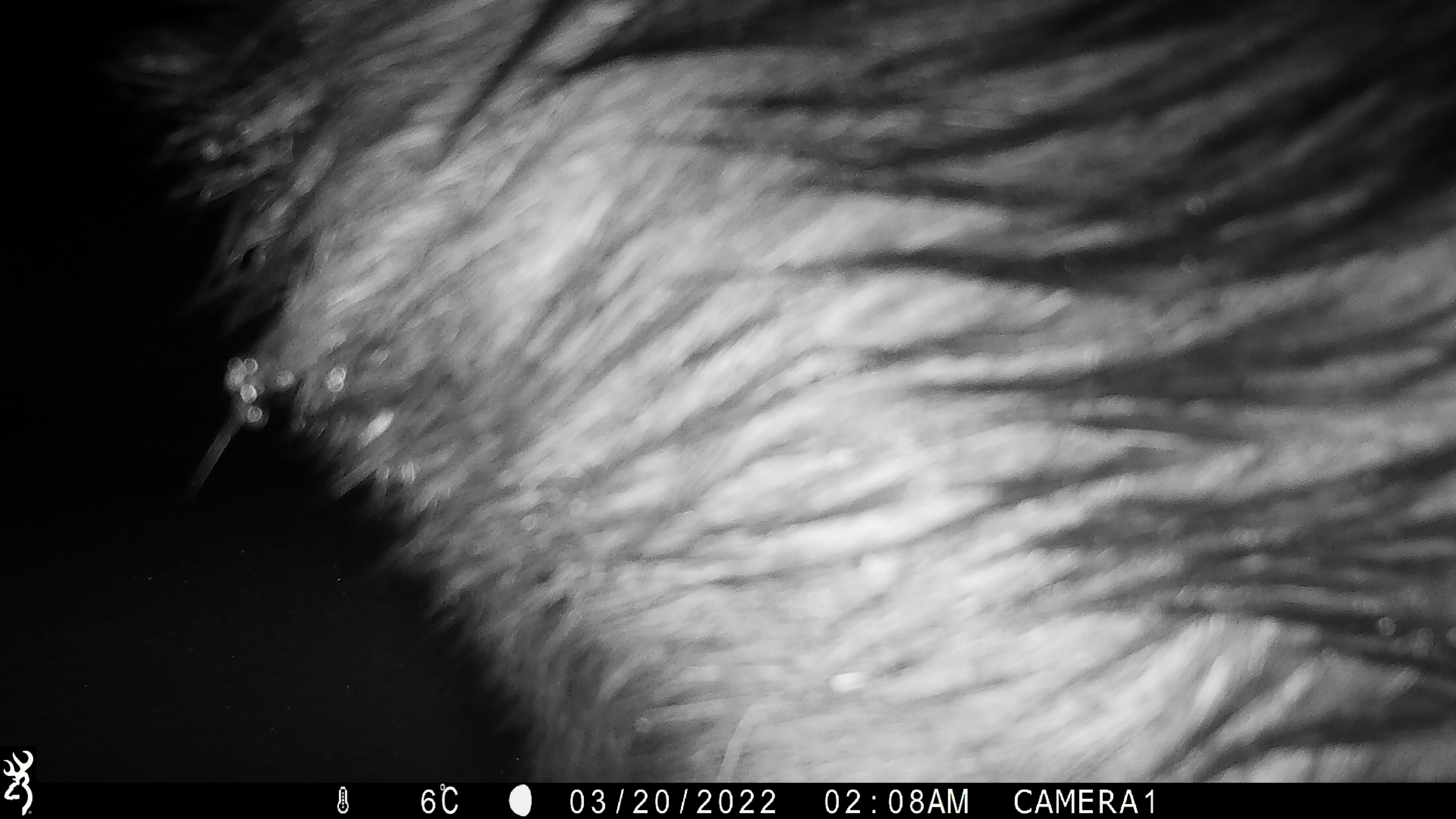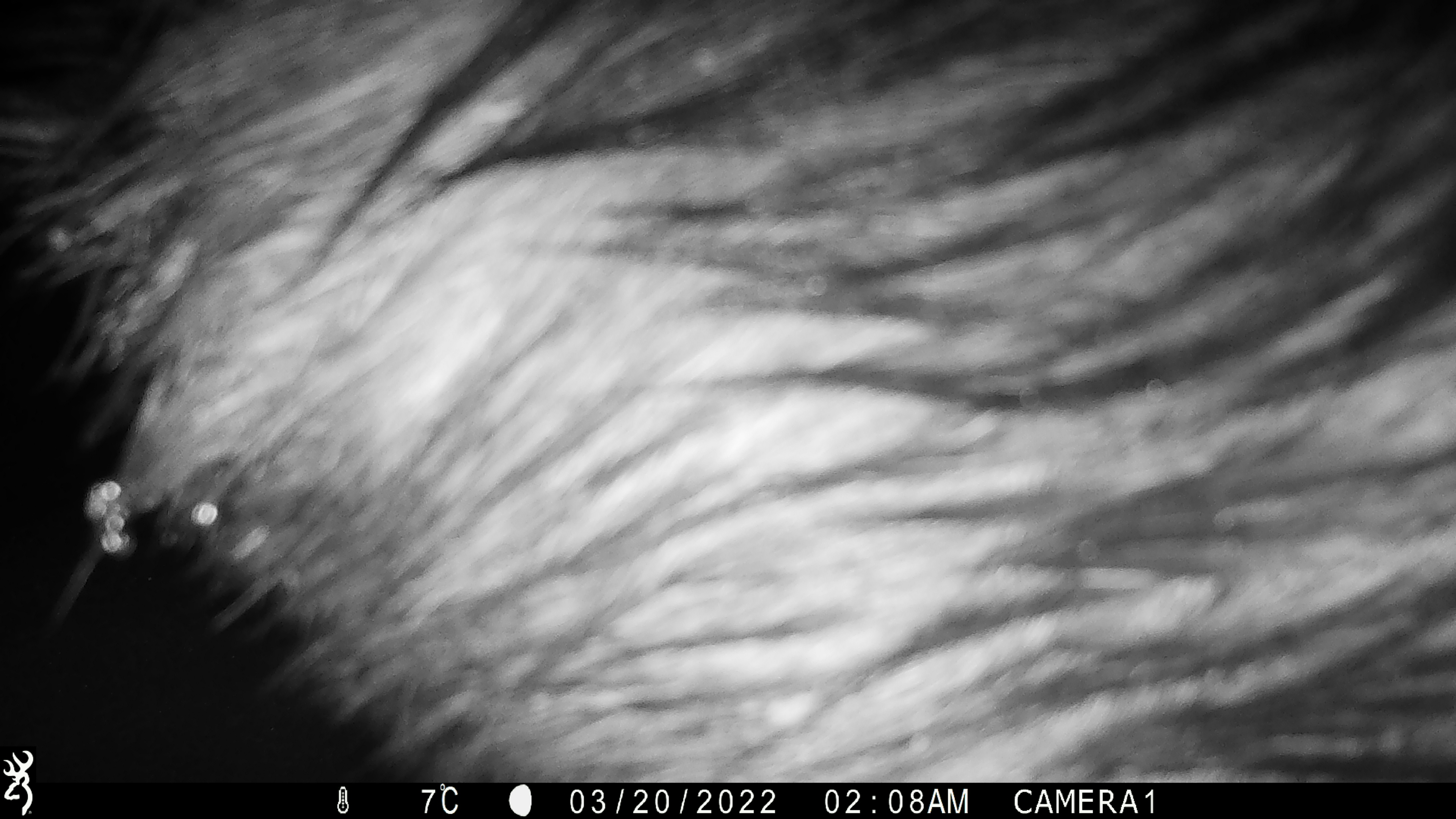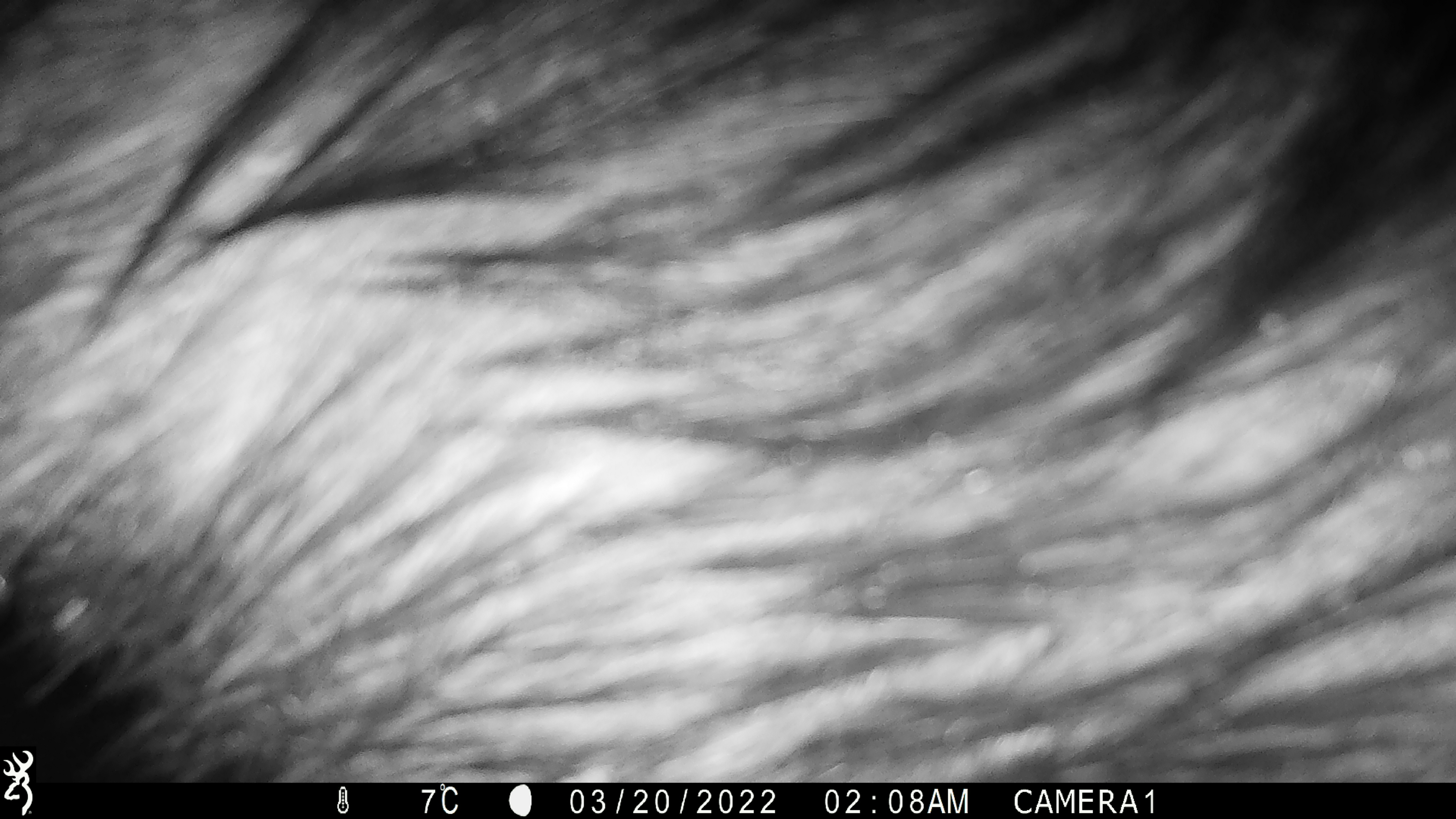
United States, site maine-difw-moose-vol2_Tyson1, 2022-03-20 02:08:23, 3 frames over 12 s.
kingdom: Animalia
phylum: Chordata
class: Mammalia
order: Artiodactyla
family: Cervidae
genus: Alces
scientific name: Alces alces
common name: moose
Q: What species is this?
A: Moose (Alces alces).